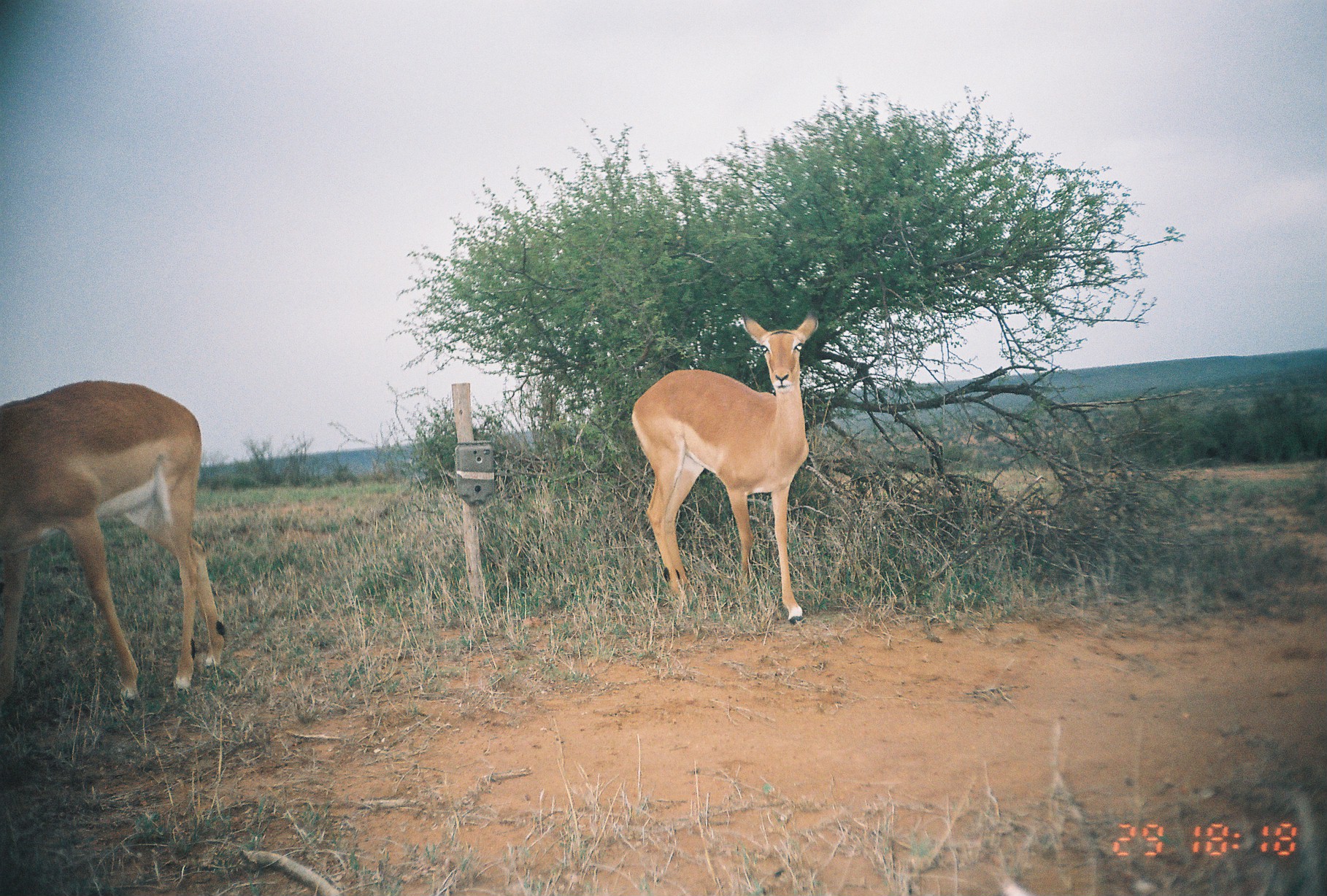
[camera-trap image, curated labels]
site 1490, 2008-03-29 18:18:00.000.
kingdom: Animalia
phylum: Chordata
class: Mammalia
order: Artiodactyla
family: Bovidae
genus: Aepyceros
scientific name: Aepyceros melampus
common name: impala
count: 2